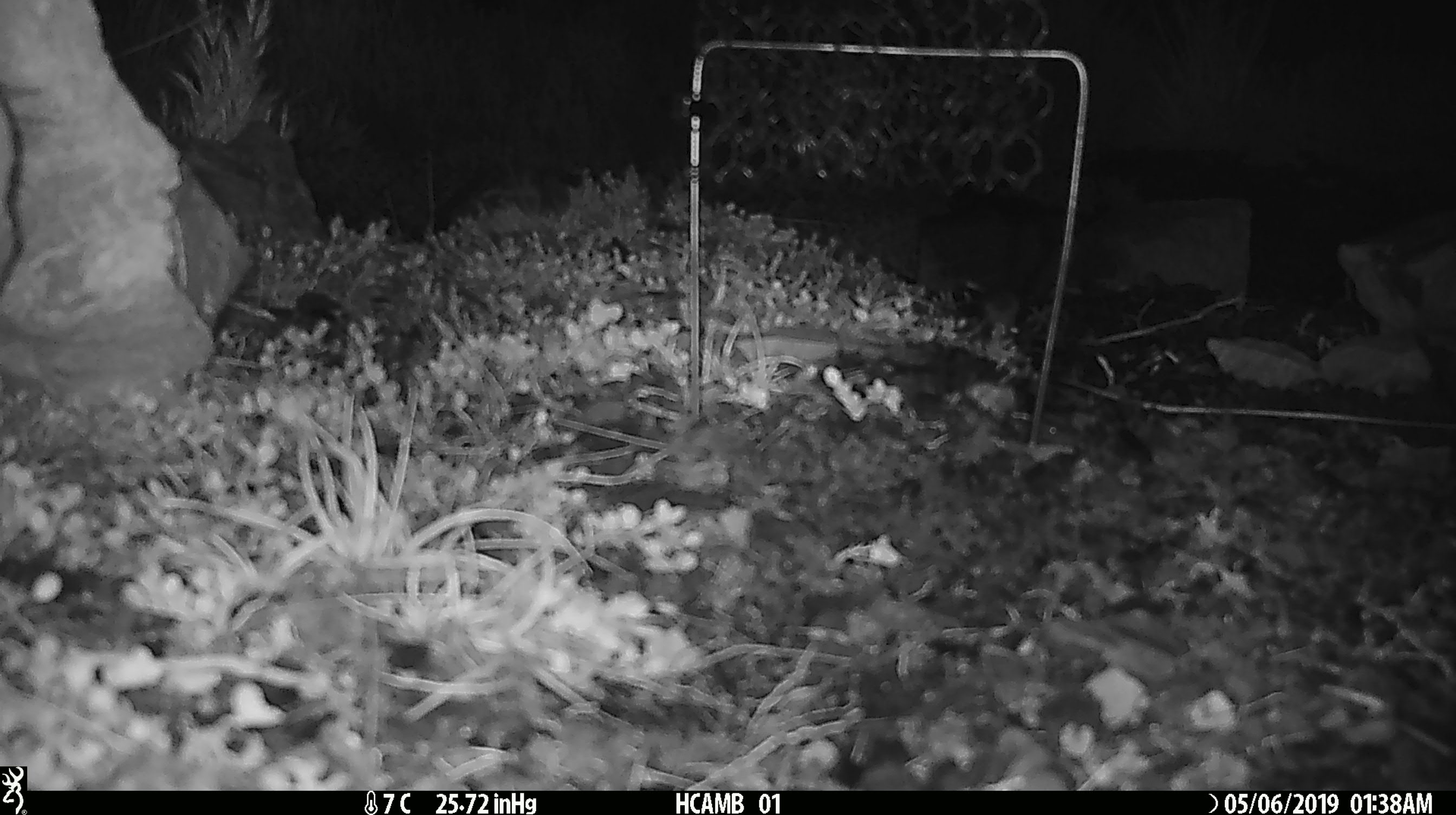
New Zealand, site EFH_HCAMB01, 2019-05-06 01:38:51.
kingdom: Animalia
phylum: Chordata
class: Mammalia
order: Rodentia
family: Muridae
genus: Mus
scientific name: Mus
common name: mouse